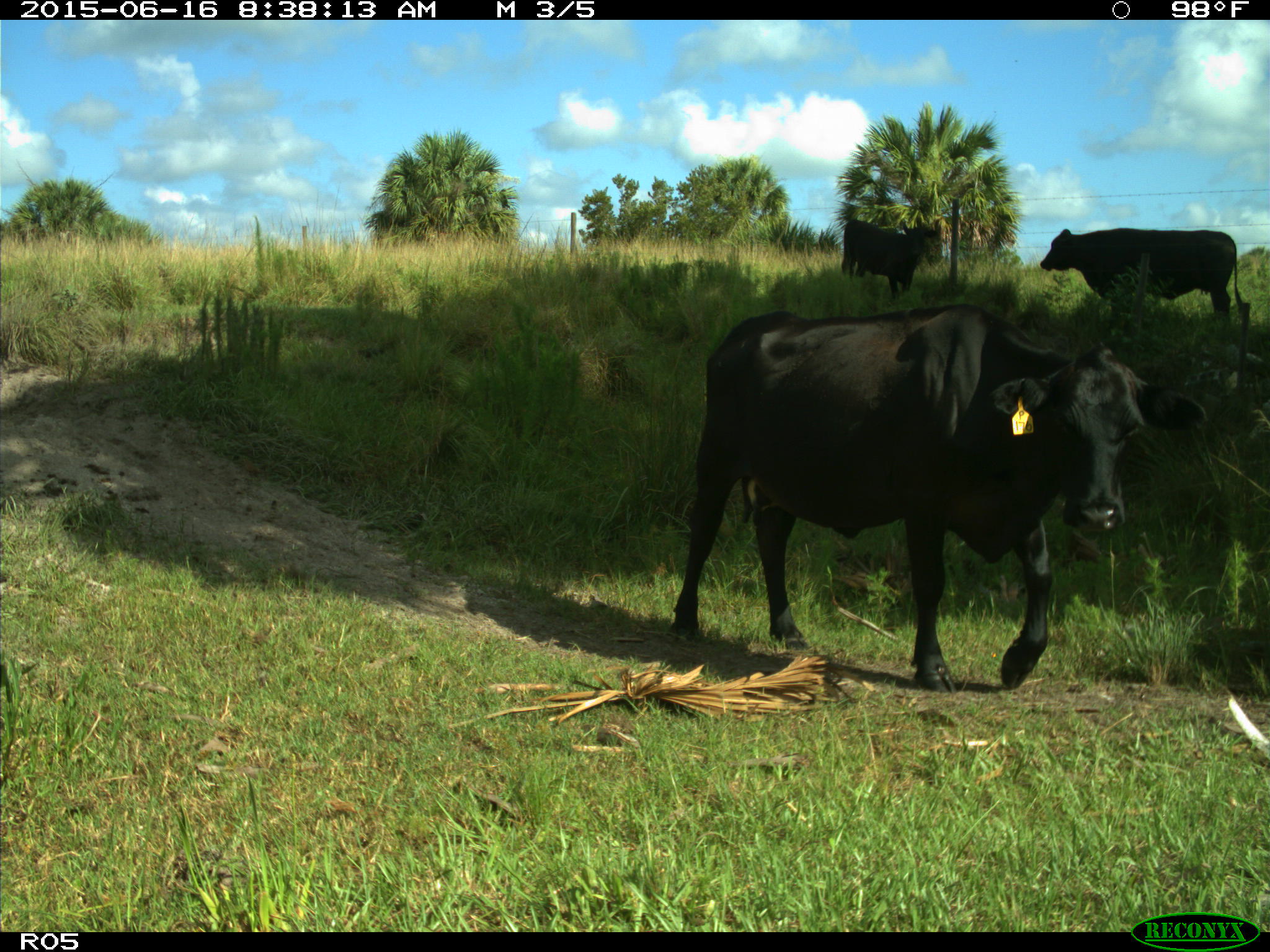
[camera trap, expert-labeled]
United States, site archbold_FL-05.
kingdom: Animalia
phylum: Chordata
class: Mammalia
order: Artiodactyla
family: Bovidae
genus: Bos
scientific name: Bos taurus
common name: domestic cow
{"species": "Bos taurus (domestic cow)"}